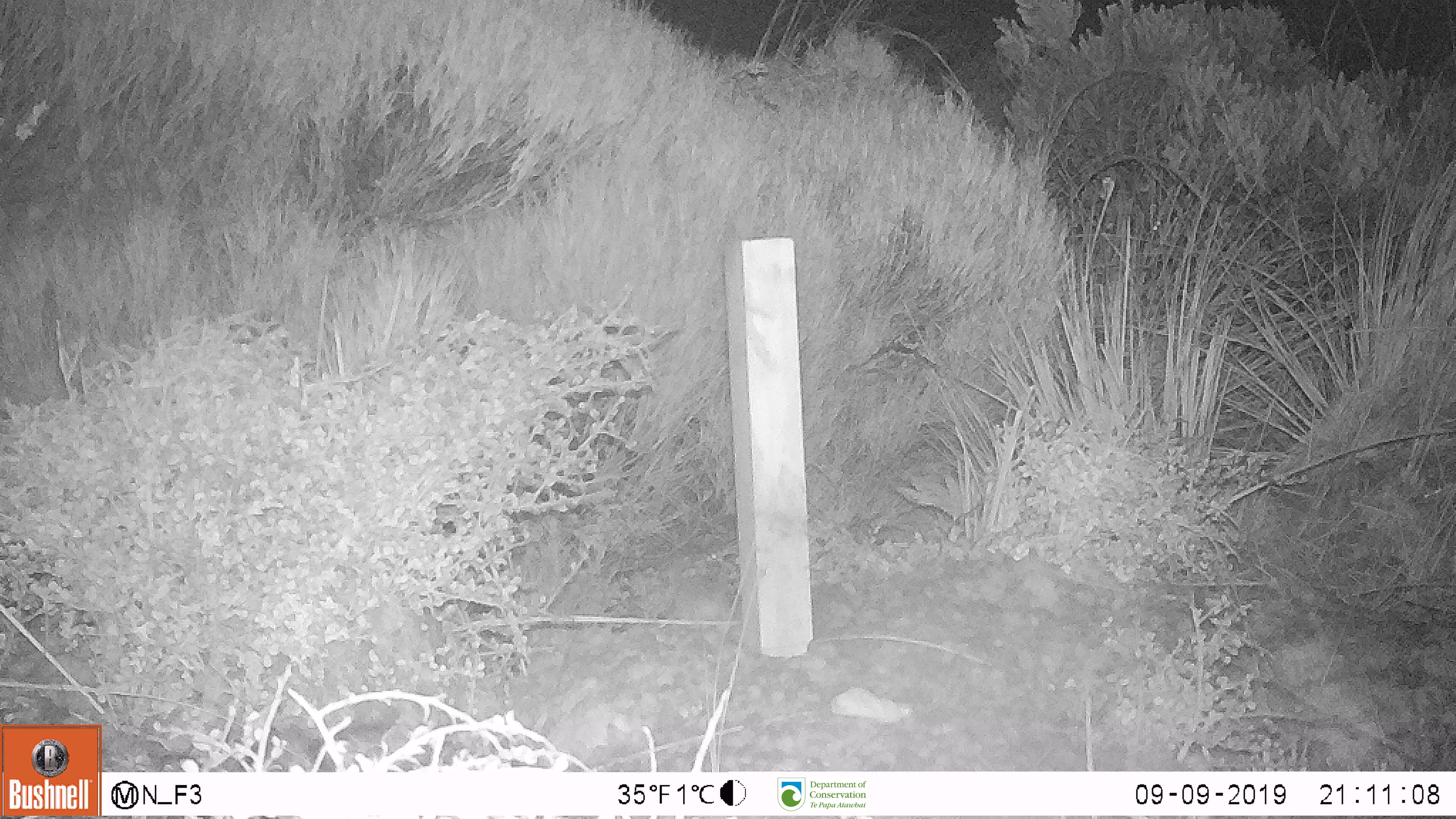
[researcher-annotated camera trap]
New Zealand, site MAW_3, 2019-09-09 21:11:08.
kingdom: Animalia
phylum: Chordata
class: Mammalia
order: Rodentia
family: Muridae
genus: Mus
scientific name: Mus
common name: mouse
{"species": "mouse (Mus)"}